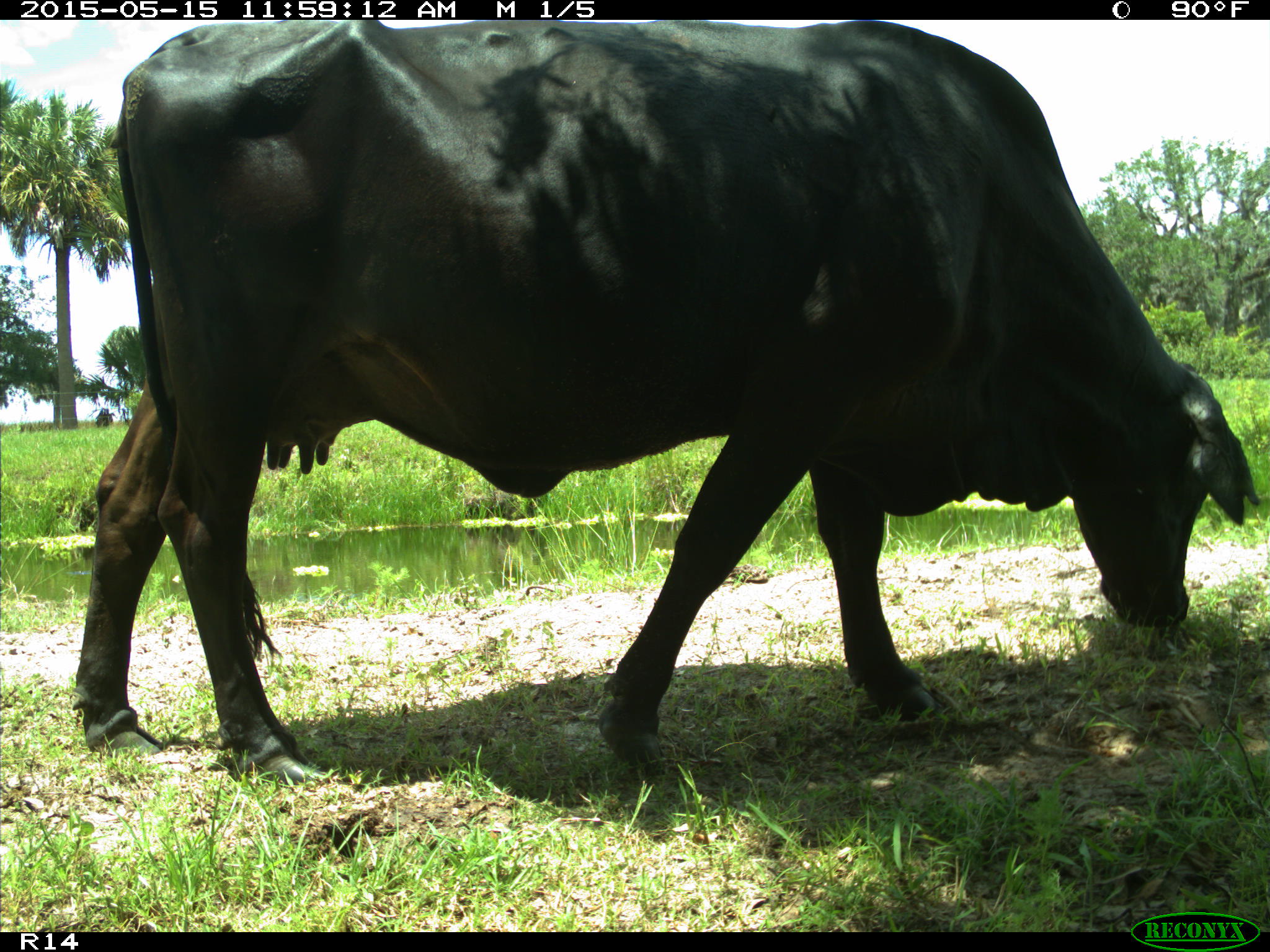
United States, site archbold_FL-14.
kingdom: Animalia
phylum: Chordata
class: Mammalia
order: Artiodactyla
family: Bovidae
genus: Bos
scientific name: Bos taurus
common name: domestic cow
Bos taurus (domestic cow).